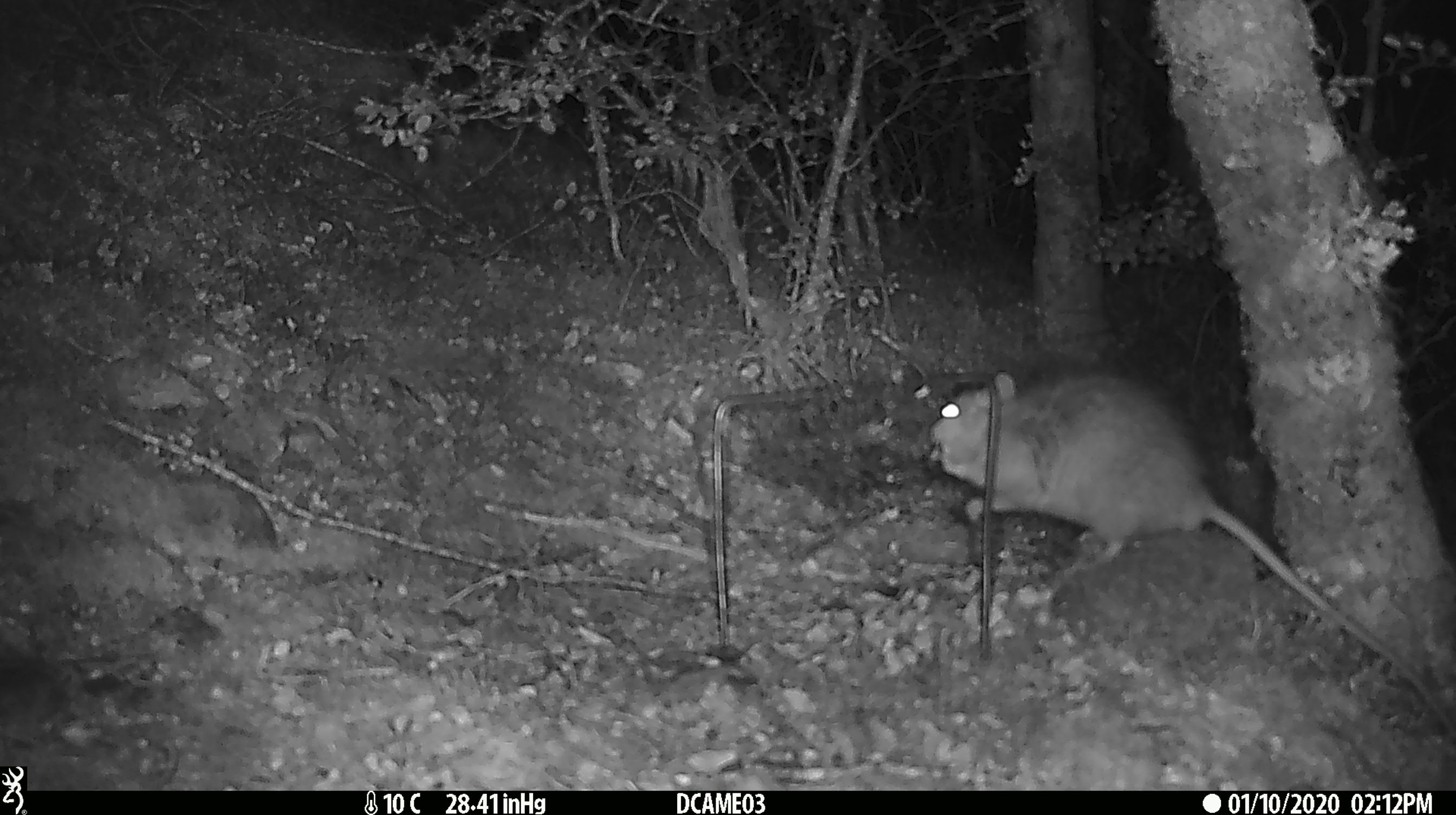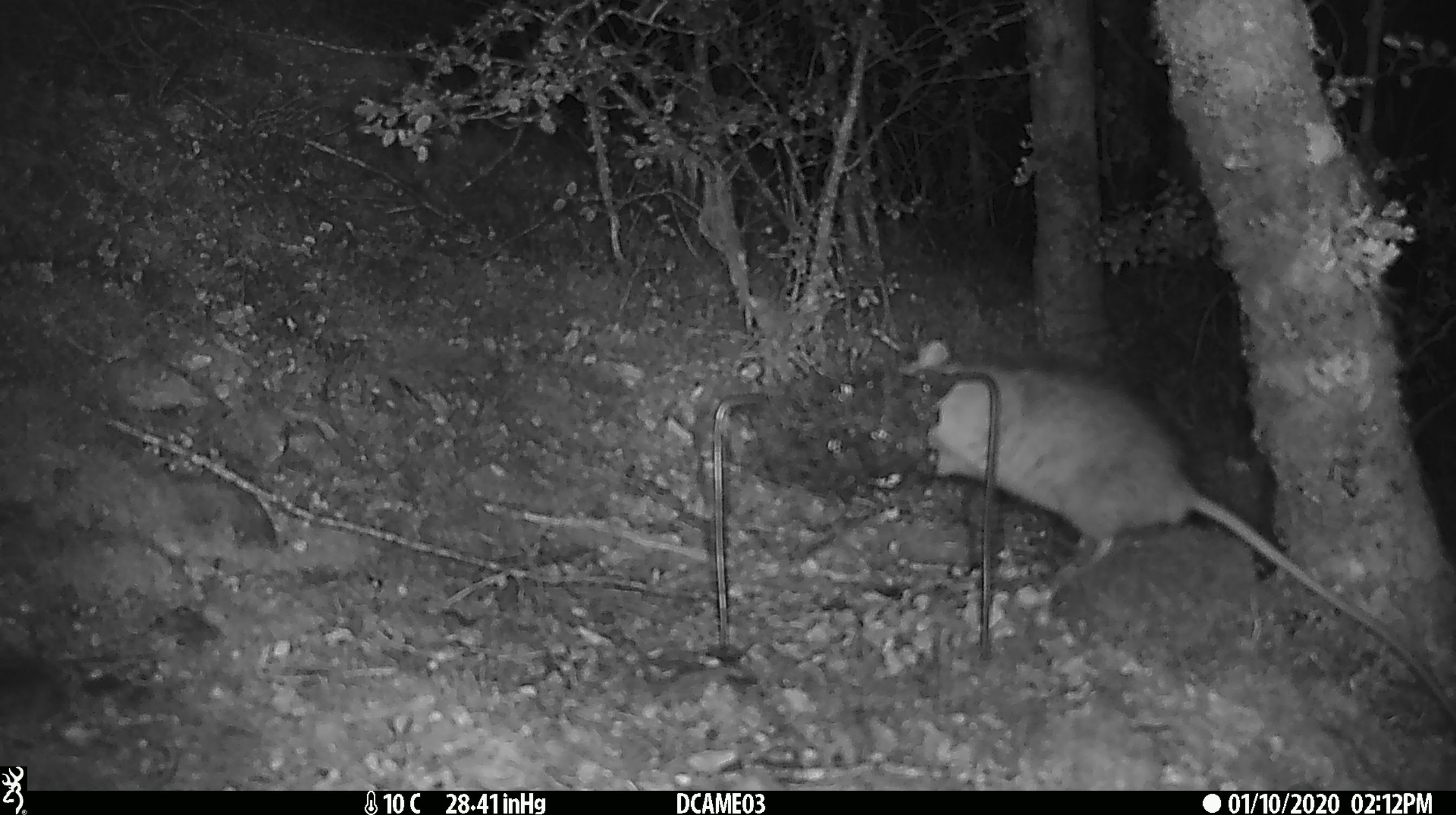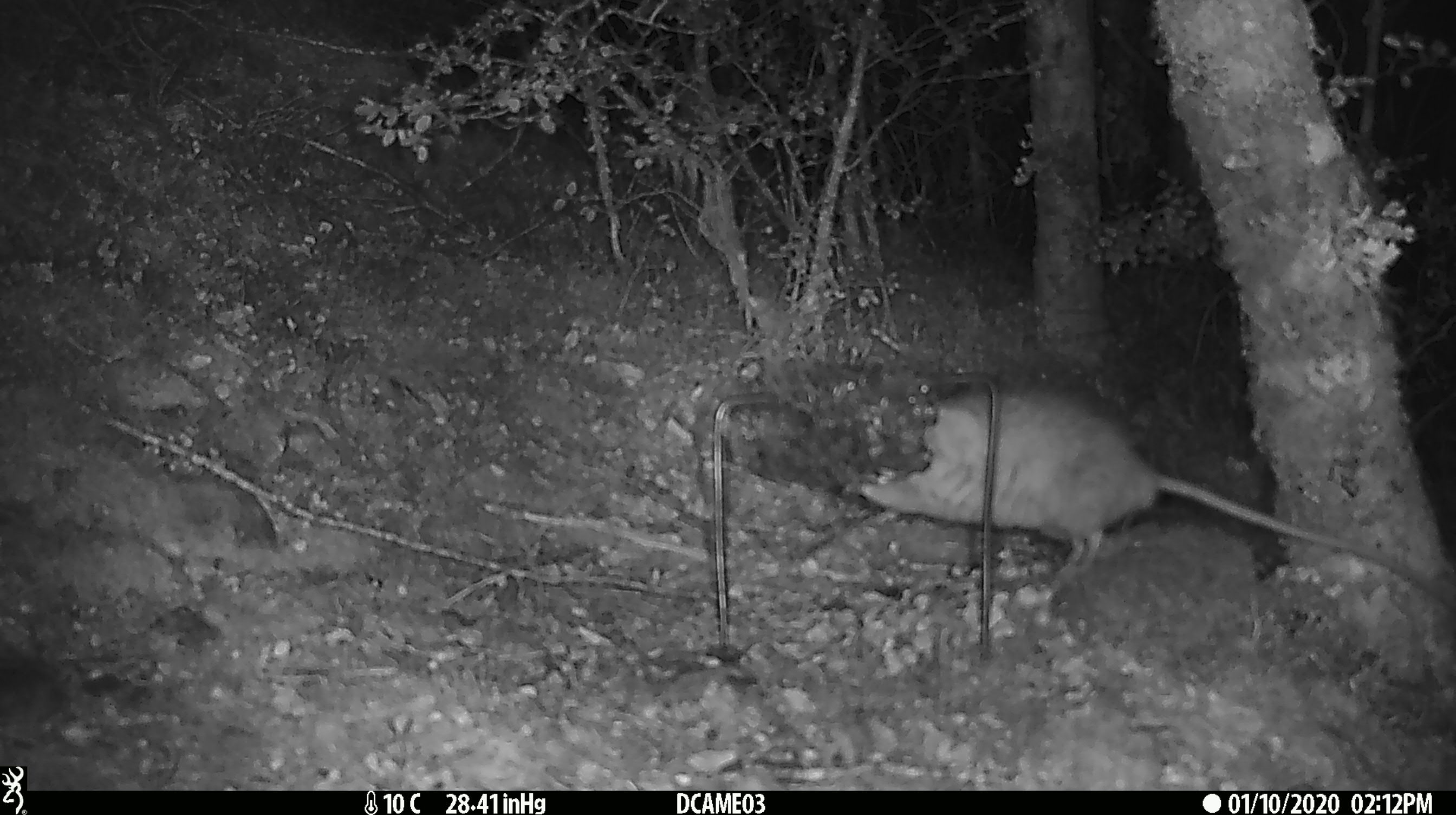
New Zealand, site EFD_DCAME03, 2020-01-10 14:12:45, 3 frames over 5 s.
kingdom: Animalia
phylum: Chordata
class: Mammalia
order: Rodentia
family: Muridae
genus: Rattus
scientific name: Rattus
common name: rat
Rat (Rattus).